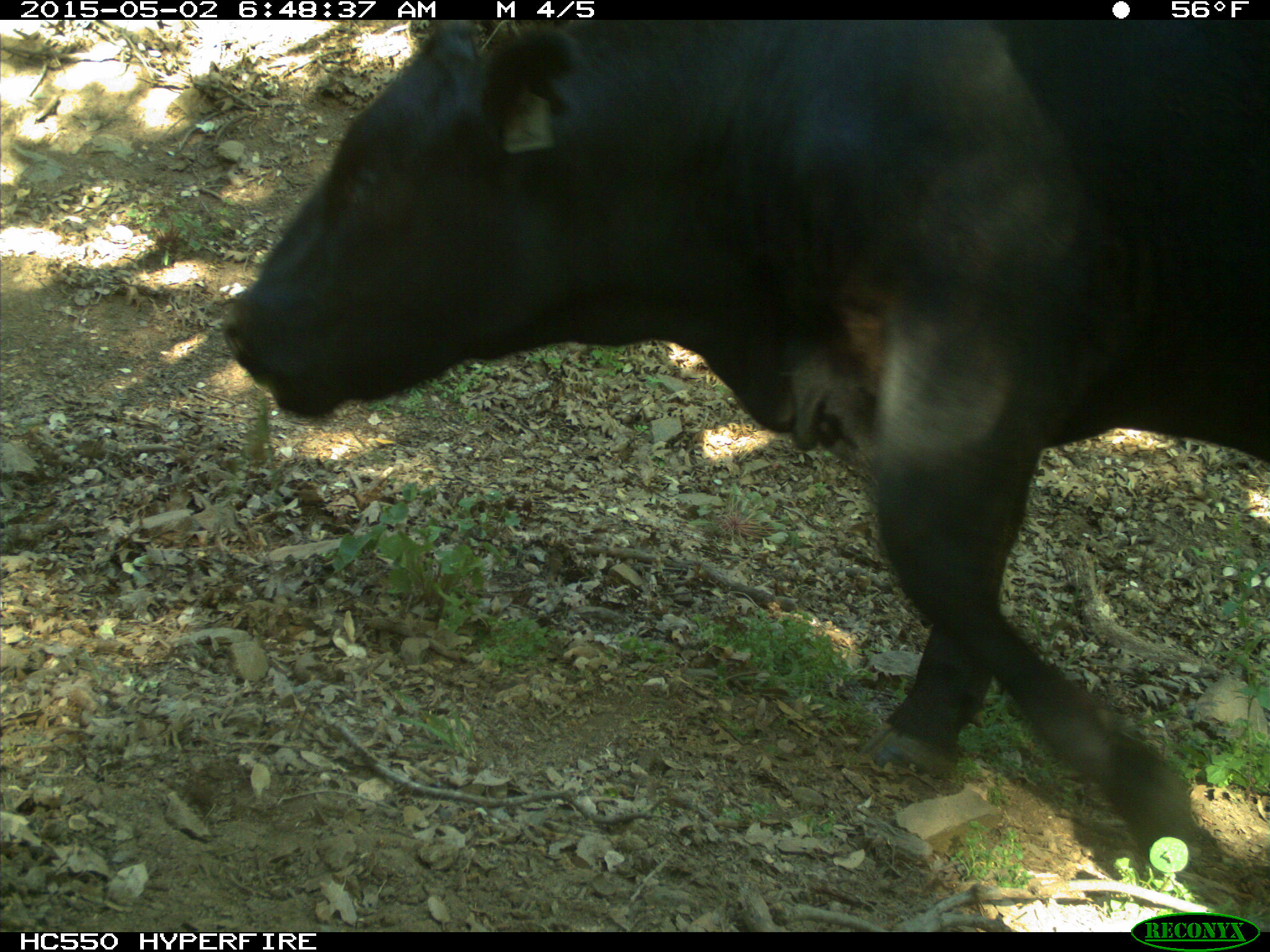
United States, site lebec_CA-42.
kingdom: Animalia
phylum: Chordata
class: Mammalia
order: Artiodactyla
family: Bovidae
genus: Bos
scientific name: Bos taurus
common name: domestic cow